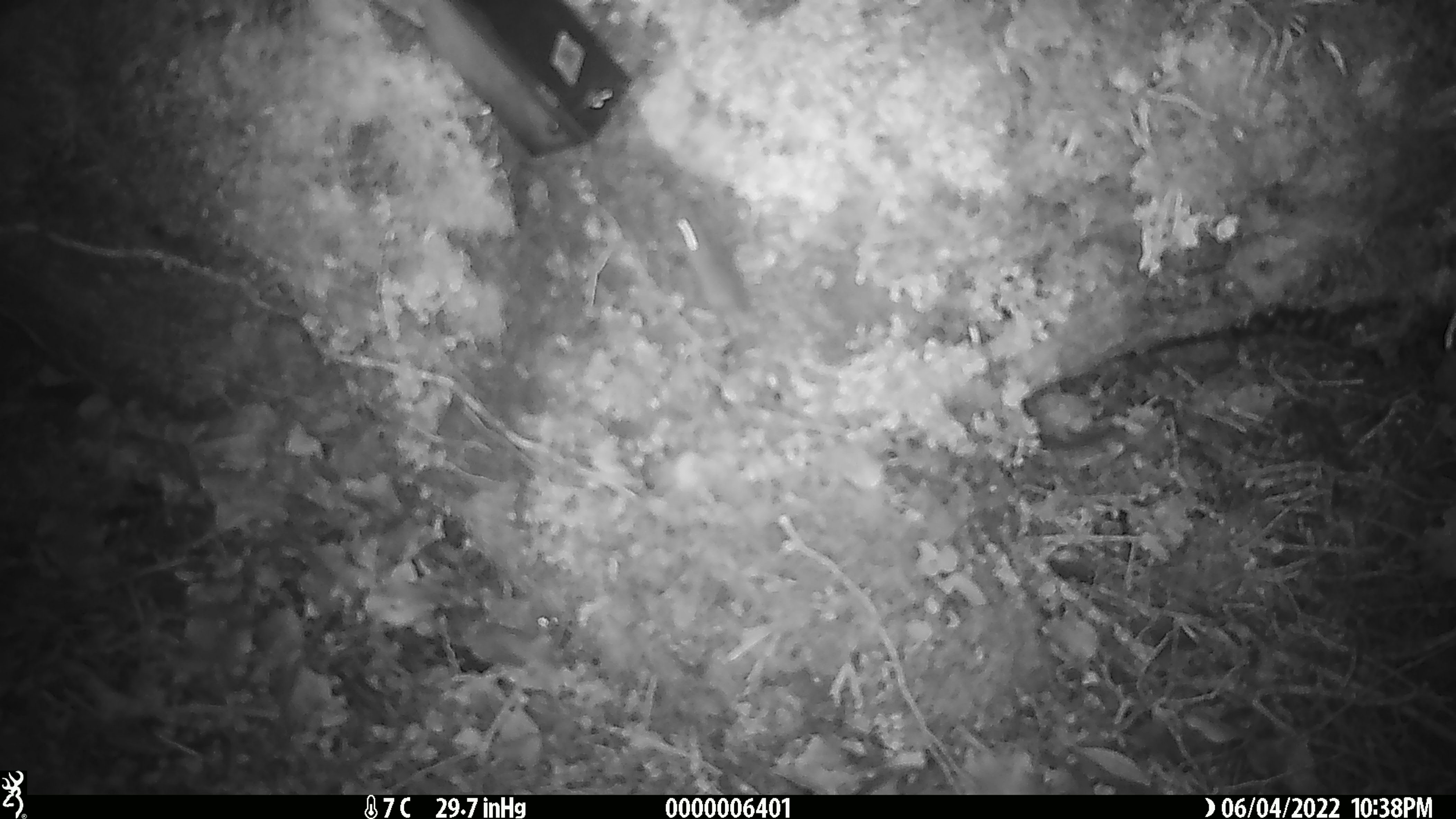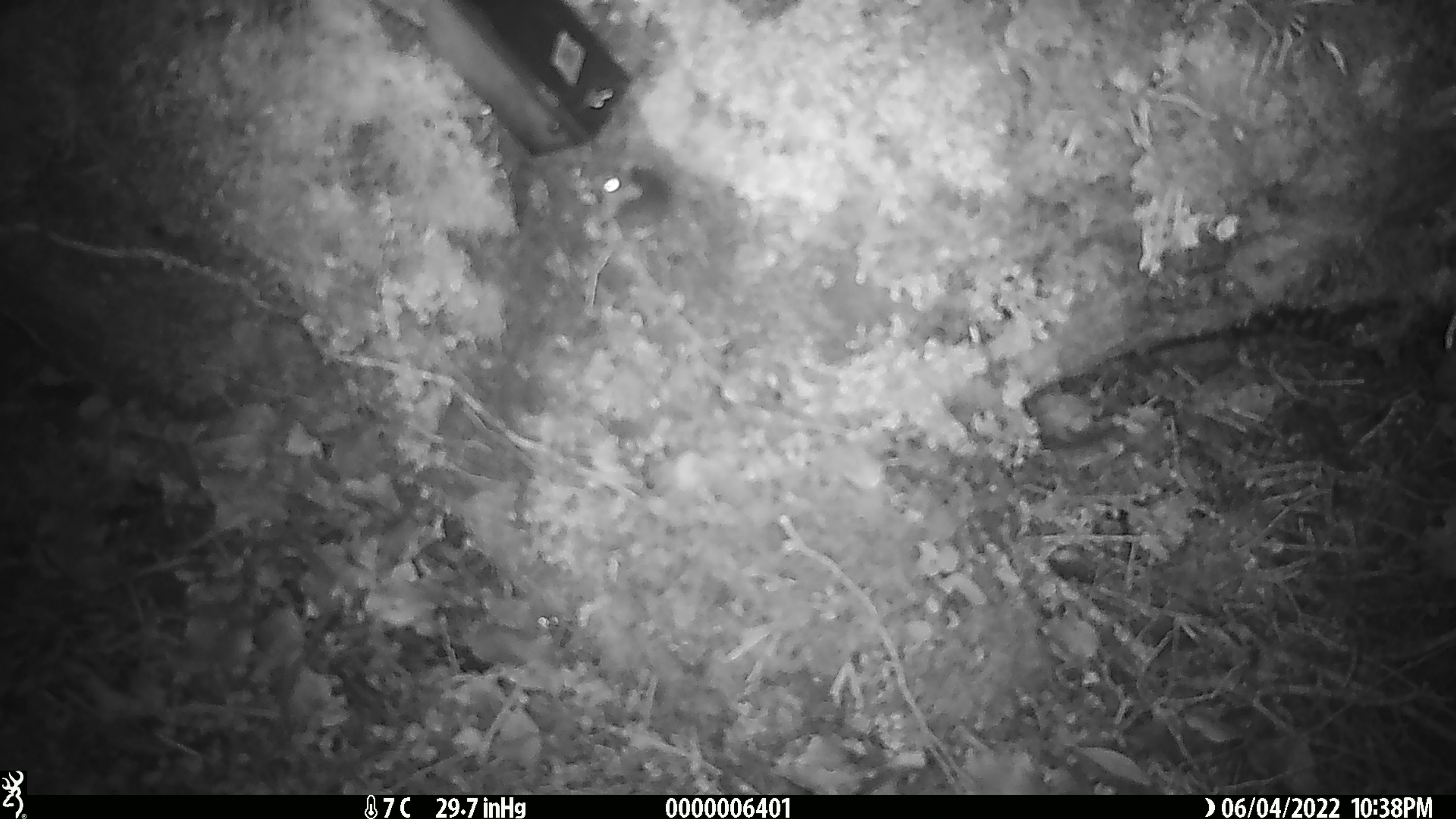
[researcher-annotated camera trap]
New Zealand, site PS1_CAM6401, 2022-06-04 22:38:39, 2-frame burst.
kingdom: Animalia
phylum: Chordata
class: Mammalia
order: Rodentia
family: Muridae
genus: Mus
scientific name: Mus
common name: mouse